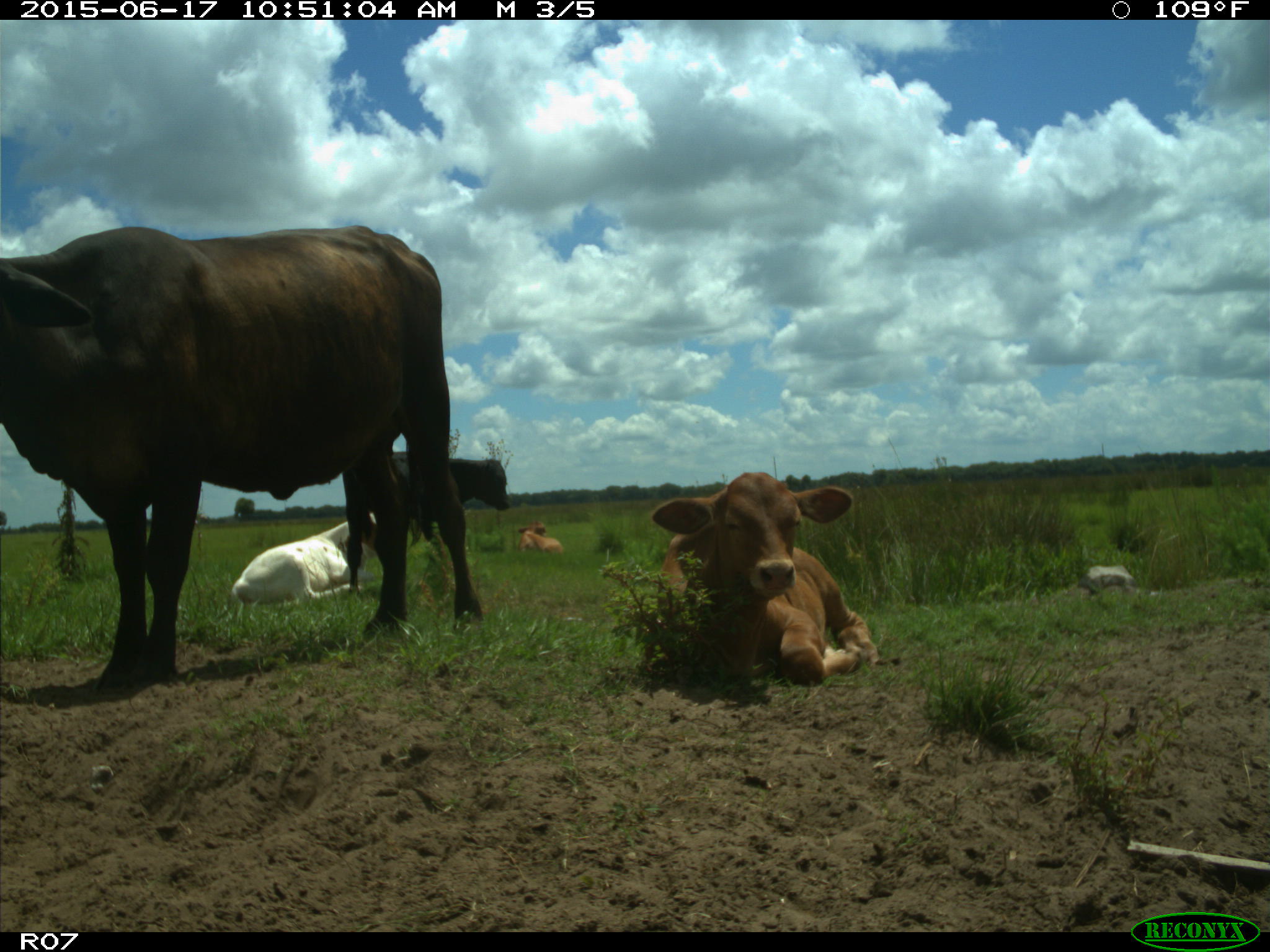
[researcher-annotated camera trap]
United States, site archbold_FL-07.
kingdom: Animalia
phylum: Chordata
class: Mammalia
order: Artiodactyla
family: Bovidae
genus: Bos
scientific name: Bos taurus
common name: domestic cow